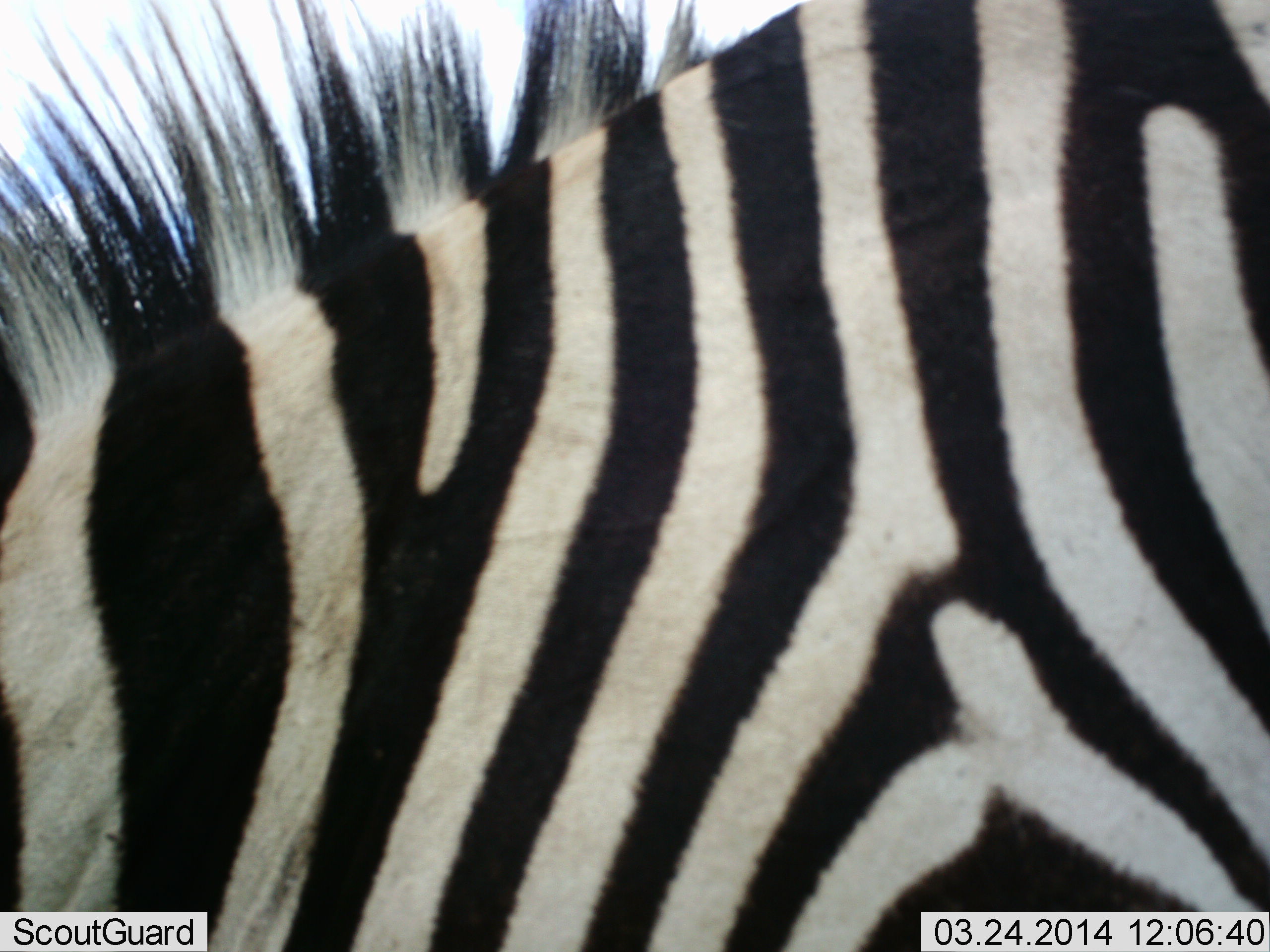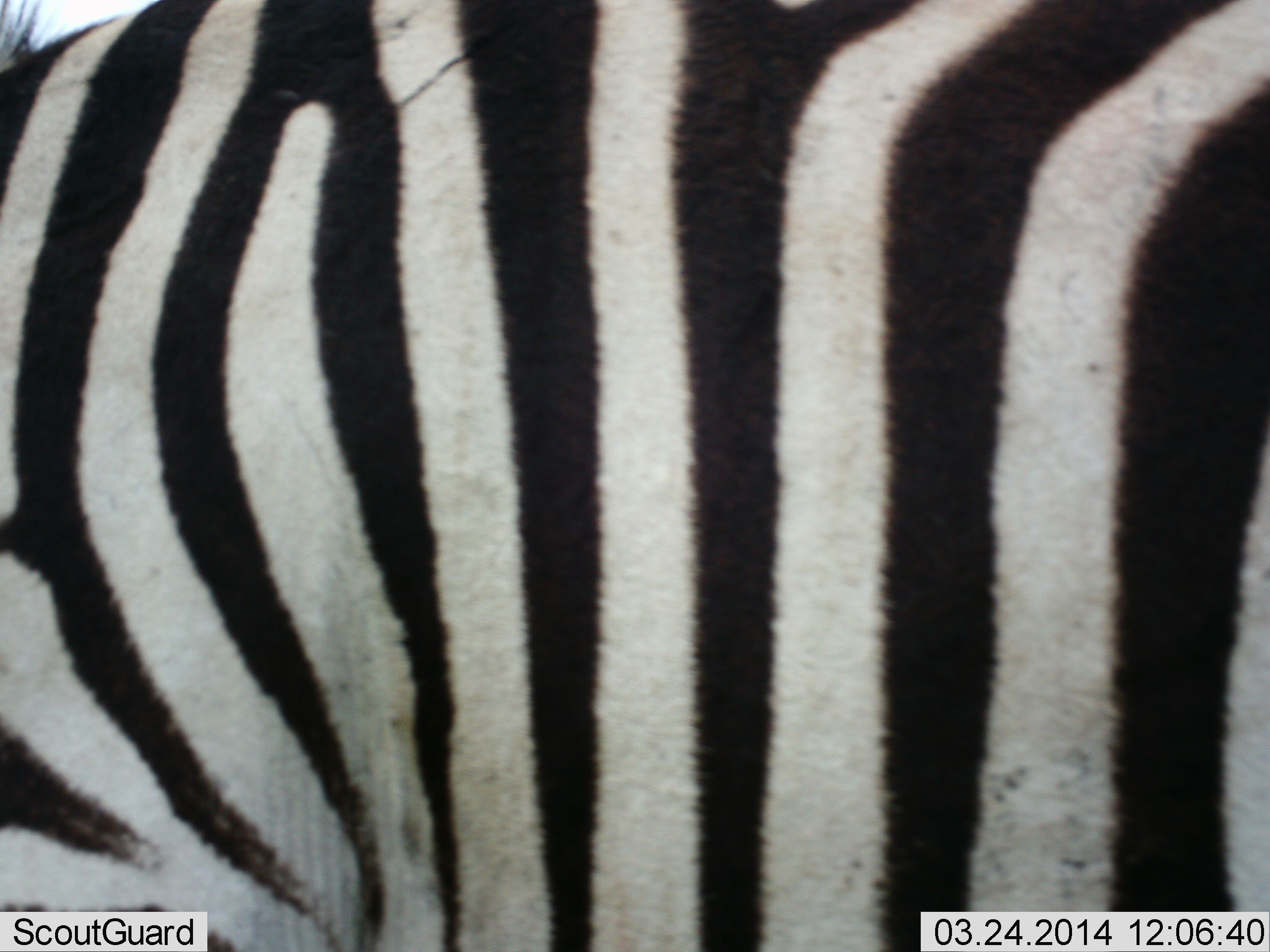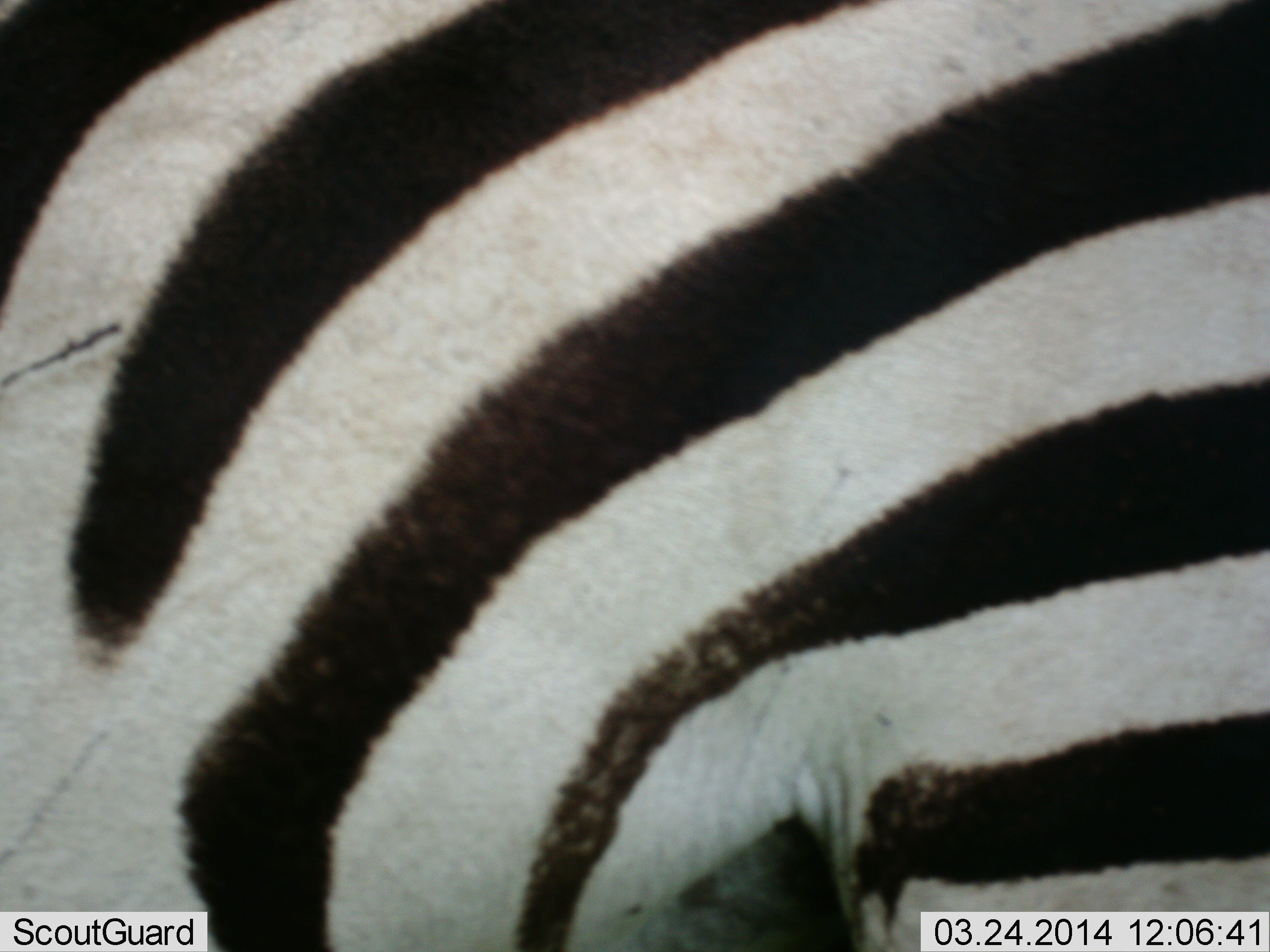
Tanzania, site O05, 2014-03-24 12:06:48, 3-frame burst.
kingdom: Animalia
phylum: Chordata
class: Mammalia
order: Perissodactyla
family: Equidae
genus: Equus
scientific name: Equus quagga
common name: plains zebra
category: zebra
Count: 1.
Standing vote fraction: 70%.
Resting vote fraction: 0%.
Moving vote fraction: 30%.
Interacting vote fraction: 0%.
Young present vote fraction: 0%.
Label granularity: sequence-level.